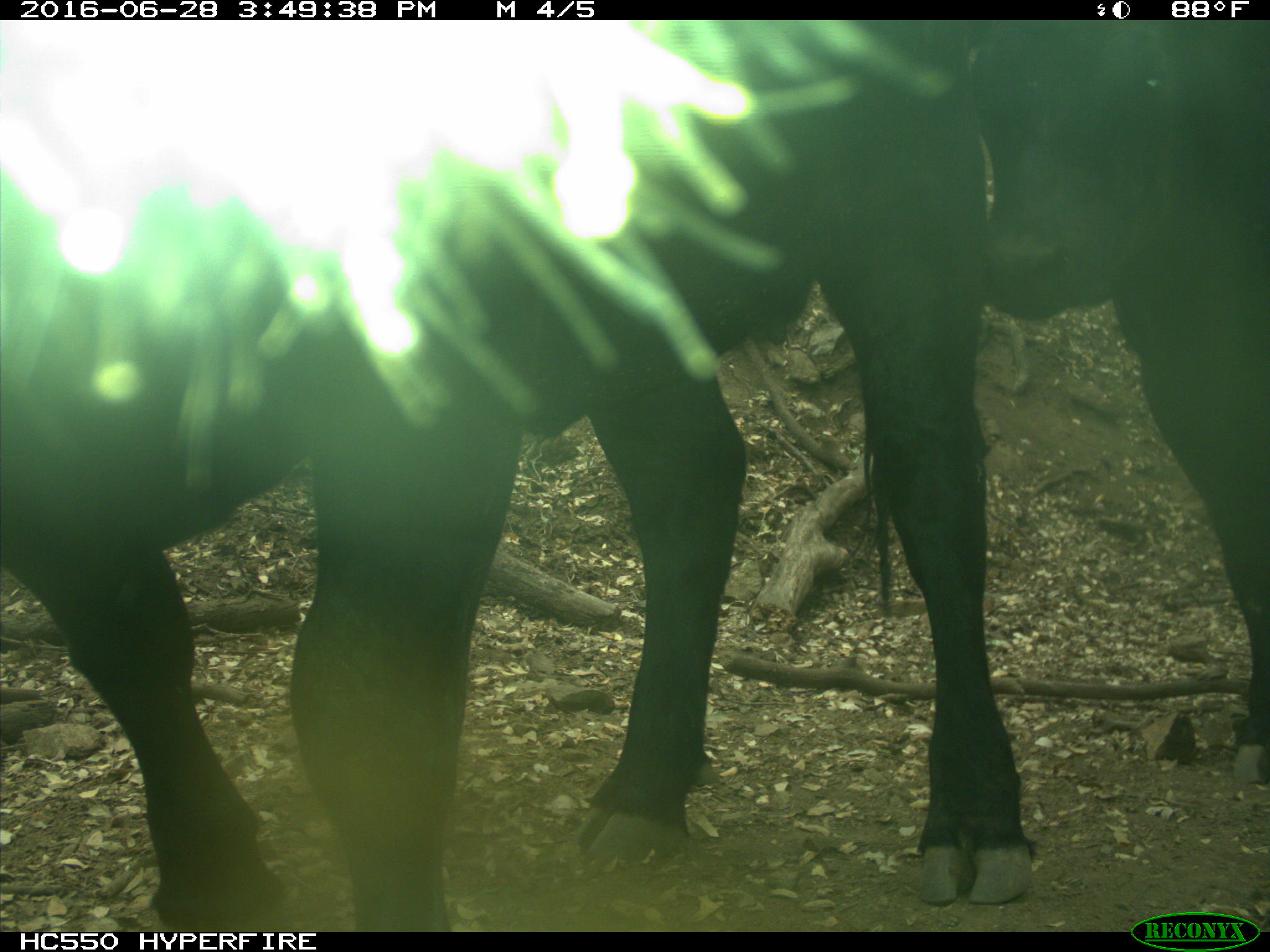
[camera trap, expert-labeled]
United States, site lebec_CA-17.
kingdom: Animalia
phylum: Chordata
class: Mammalia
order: Artiodactyla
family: Bovidae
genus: Bos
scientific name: Bos taurus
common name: domestic cow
Bos taurus (domestic cow).